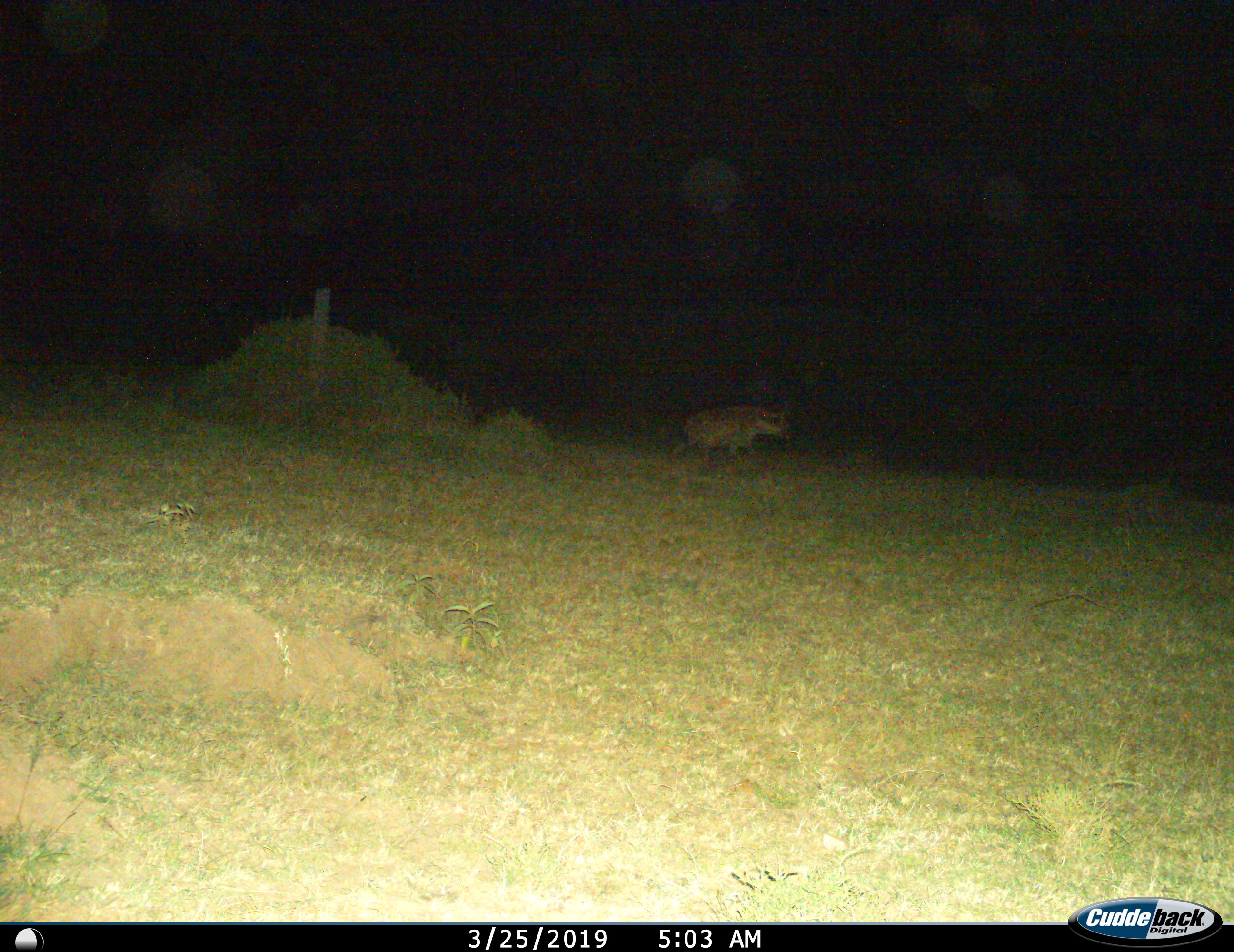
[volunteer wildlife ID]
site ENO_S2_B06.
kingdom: Animalia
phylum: Chordata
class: Mammalia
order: Carnivora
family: Hyaenidae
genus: Crocuta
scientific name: Crocuta crocuta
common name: spotted hyena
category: hyenaspotted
Hyenaspotted (spotted hyena) (Crocuta crocuta), count 1. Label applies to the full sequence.